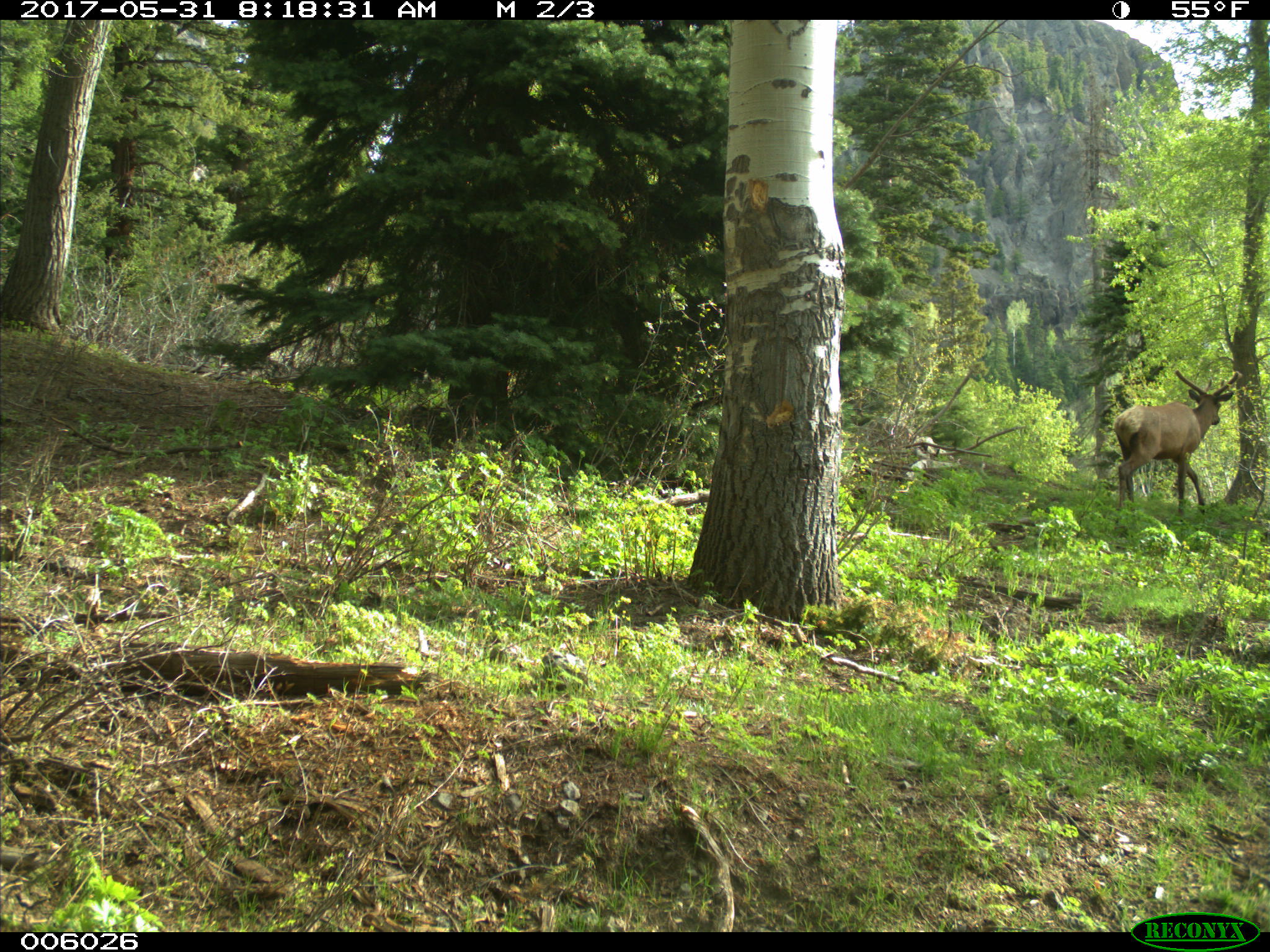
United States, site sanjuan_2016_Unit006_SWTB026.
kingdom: Animalia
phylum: Chordata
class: Mammalia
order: Artiodactyla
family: Cervidae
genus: Cervus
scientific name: Cervus elaphus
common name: red deer